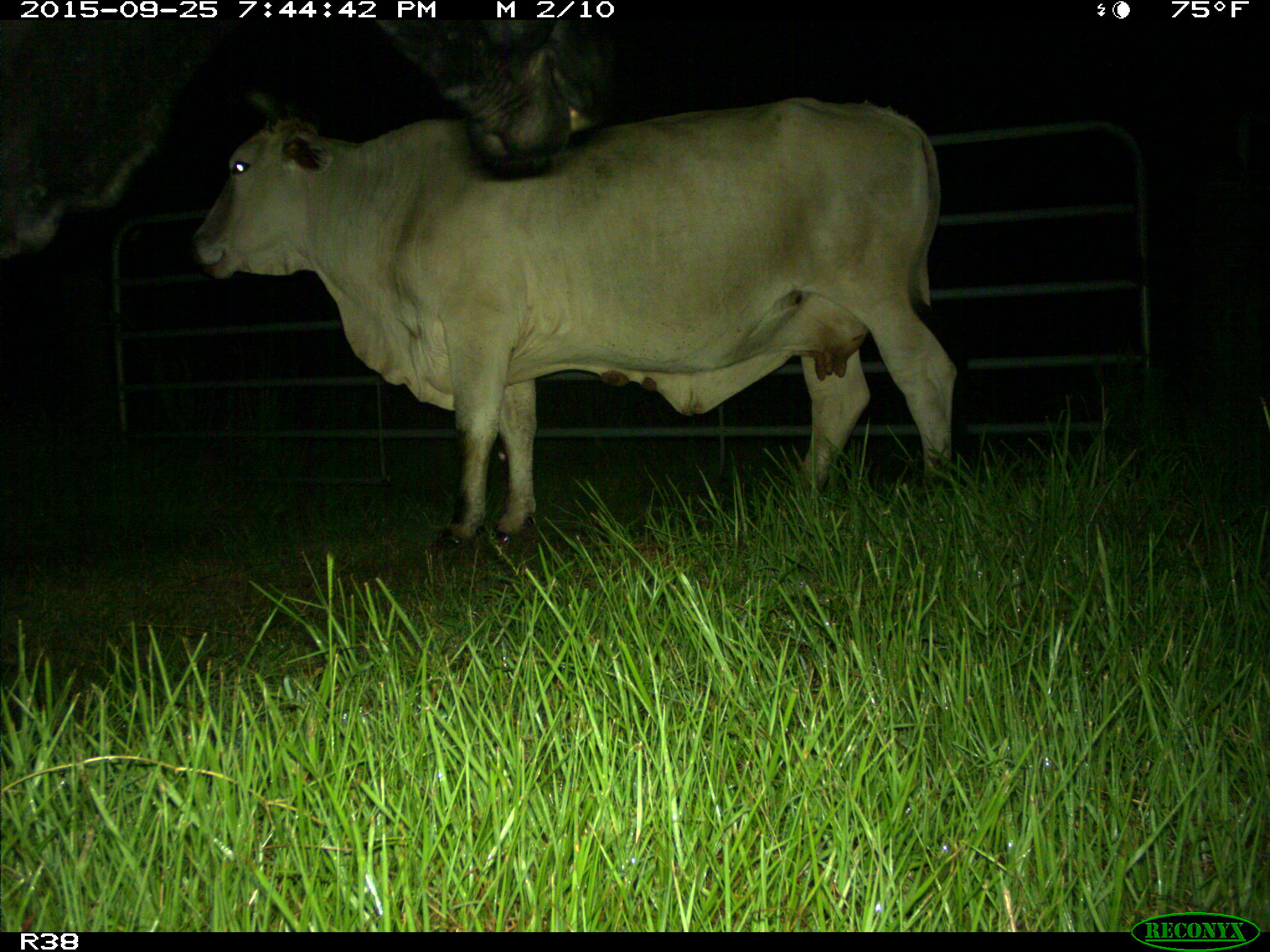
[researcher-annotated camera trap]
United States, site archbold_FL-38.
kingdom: Animalia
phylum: Chordata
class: Mammalia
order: Artiodactyla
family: Bovidae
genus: Bos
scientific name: Bos taurus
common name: domestic cow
Bos taurus (domestic cow).